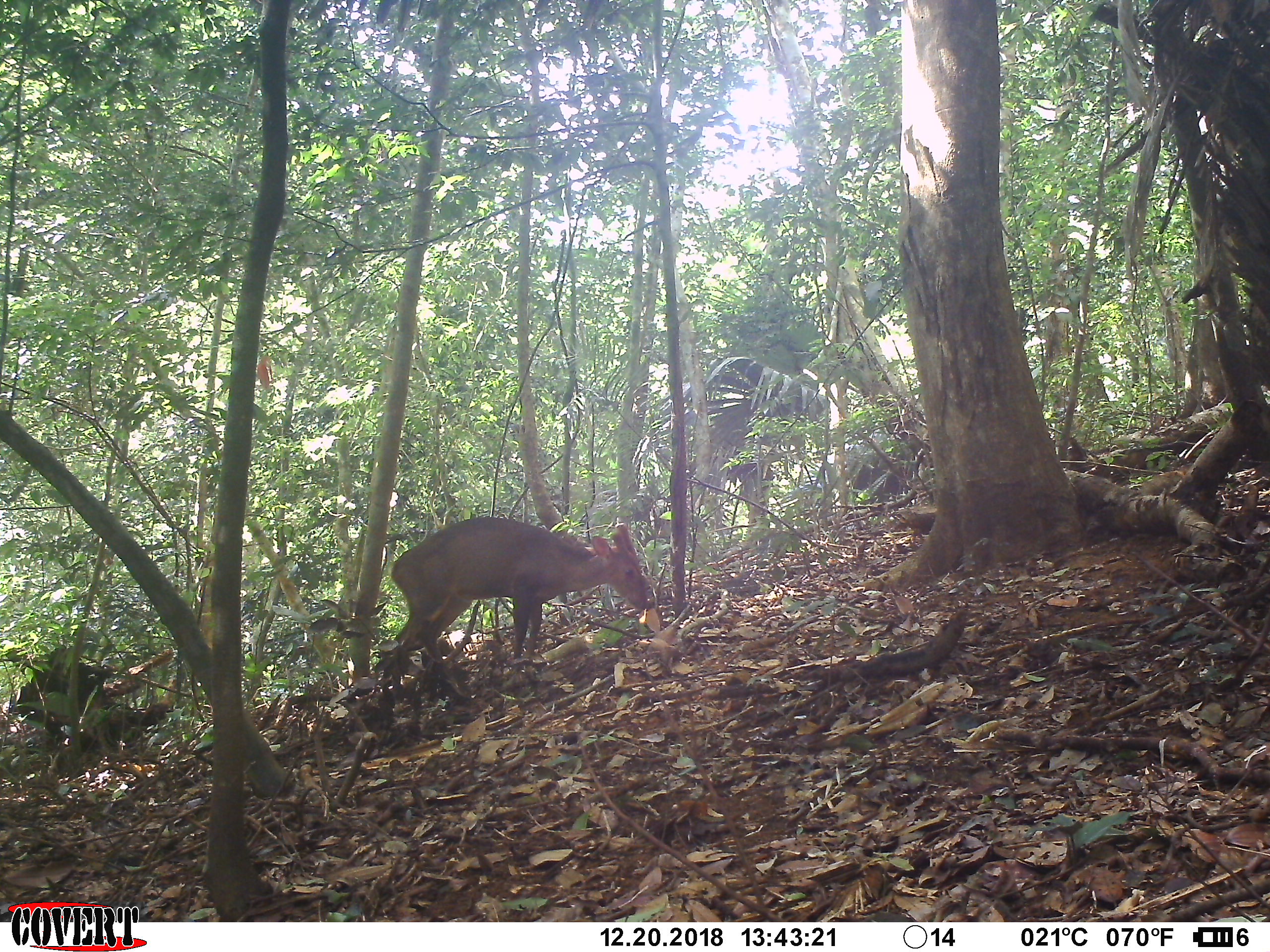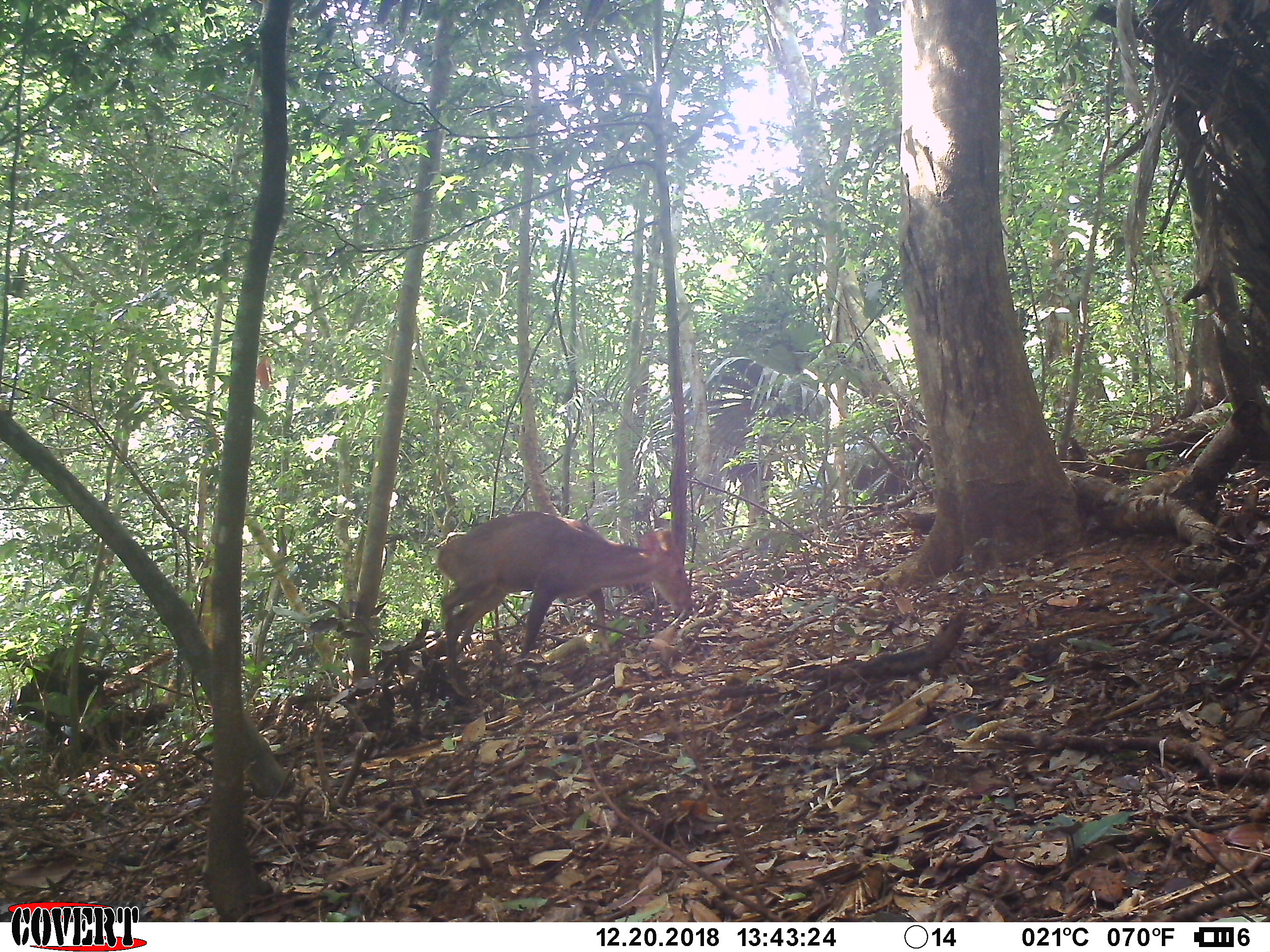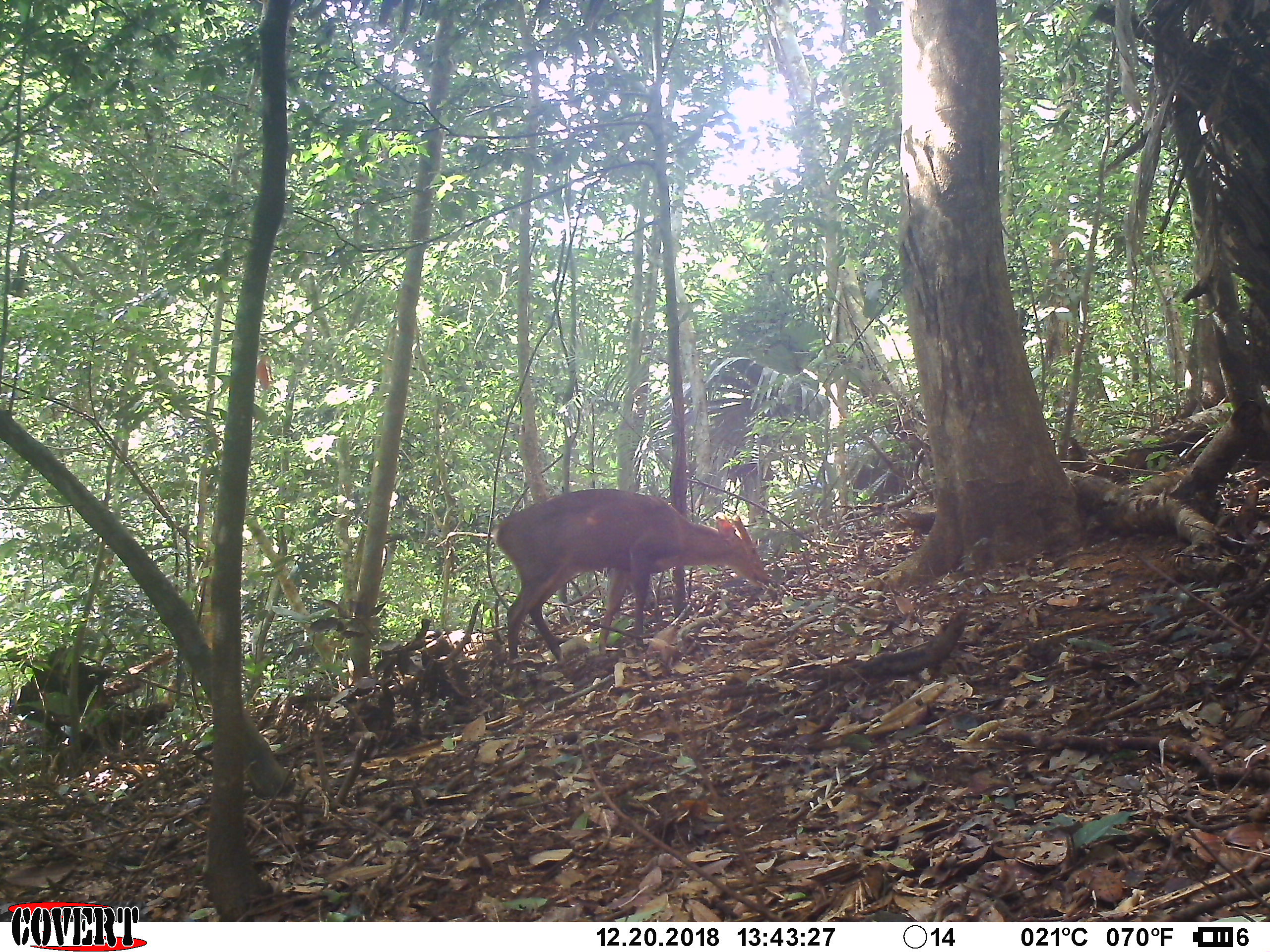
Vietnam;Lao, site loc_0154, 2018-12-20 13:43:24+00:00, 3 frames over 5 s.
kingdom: Animalia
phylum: Chordata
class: Mammalia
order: Artiodactyla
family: Cervidae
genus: Muntiacus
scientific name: Muntiacus vuquangensis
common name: large-antlered muntjac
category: large antlered muntjac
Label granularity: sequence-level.